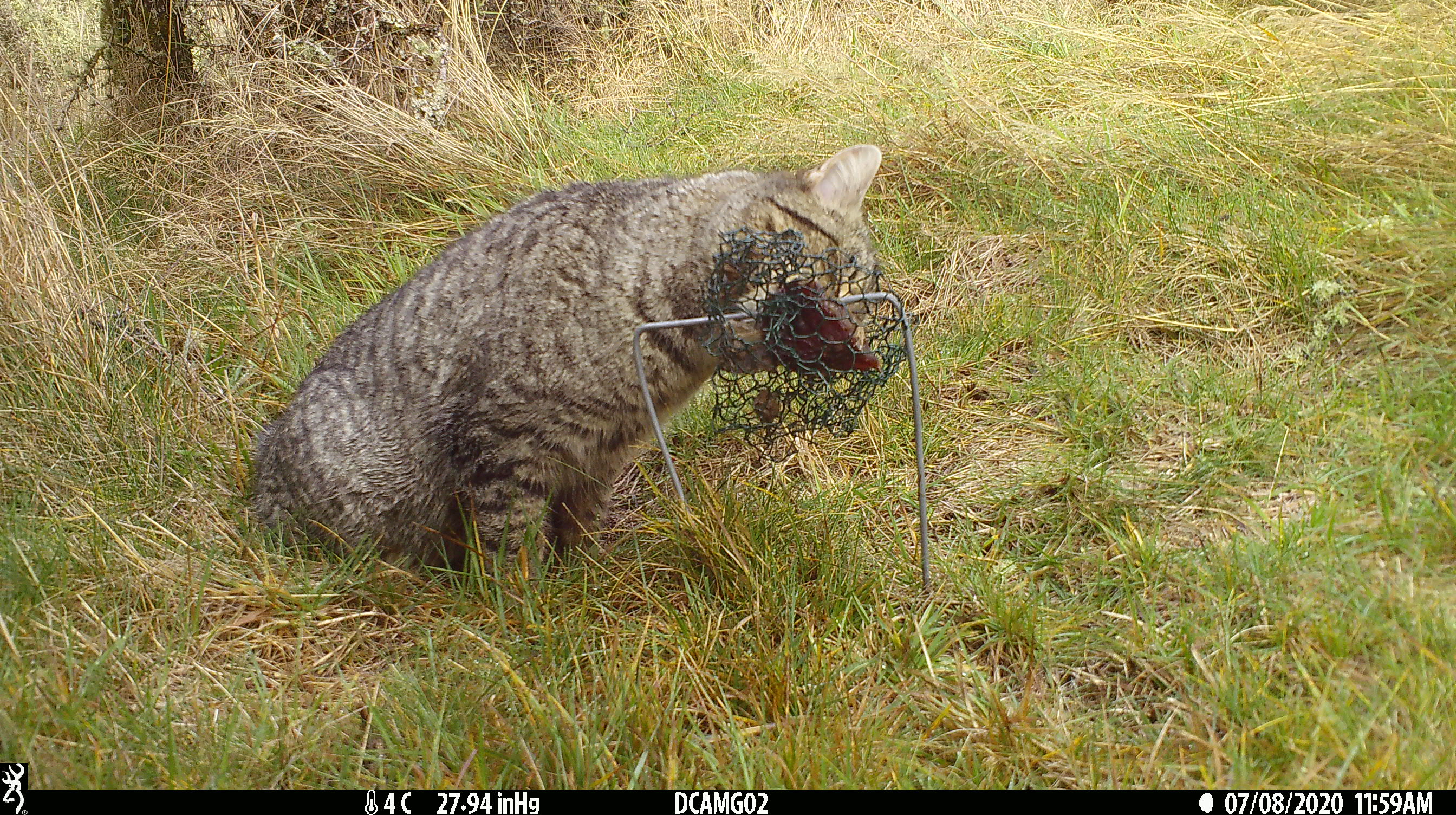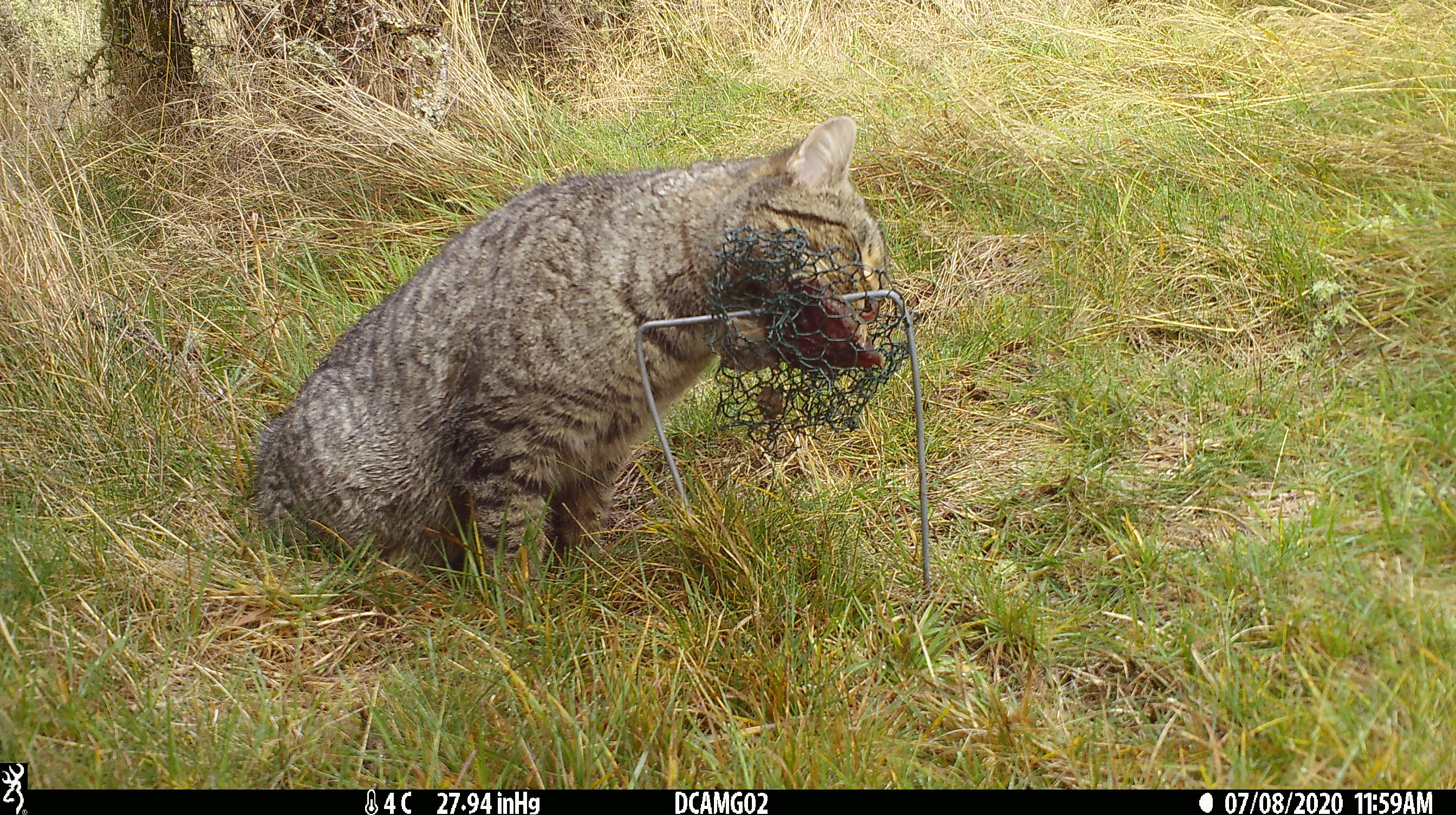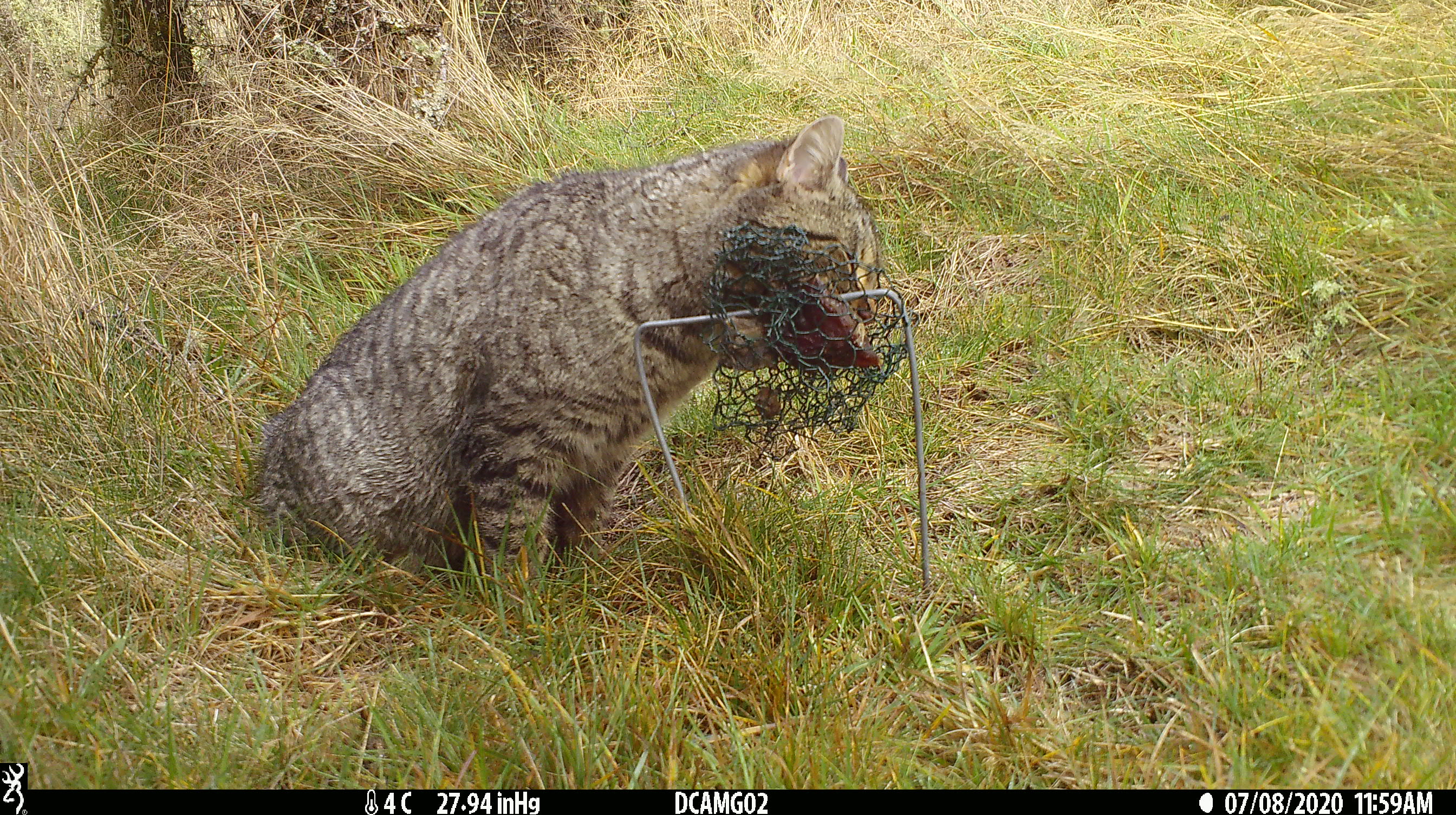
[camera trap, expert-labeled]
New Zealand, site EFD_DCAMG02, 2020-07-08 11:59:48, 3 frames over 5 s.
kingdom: Animalia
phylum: Chordata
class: Mammalia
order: Carnivora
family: Felidae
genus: Felis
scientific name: Felis catus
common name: domestic cat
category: cat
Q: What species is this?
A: Cat (domestic cat) (Felis catus).